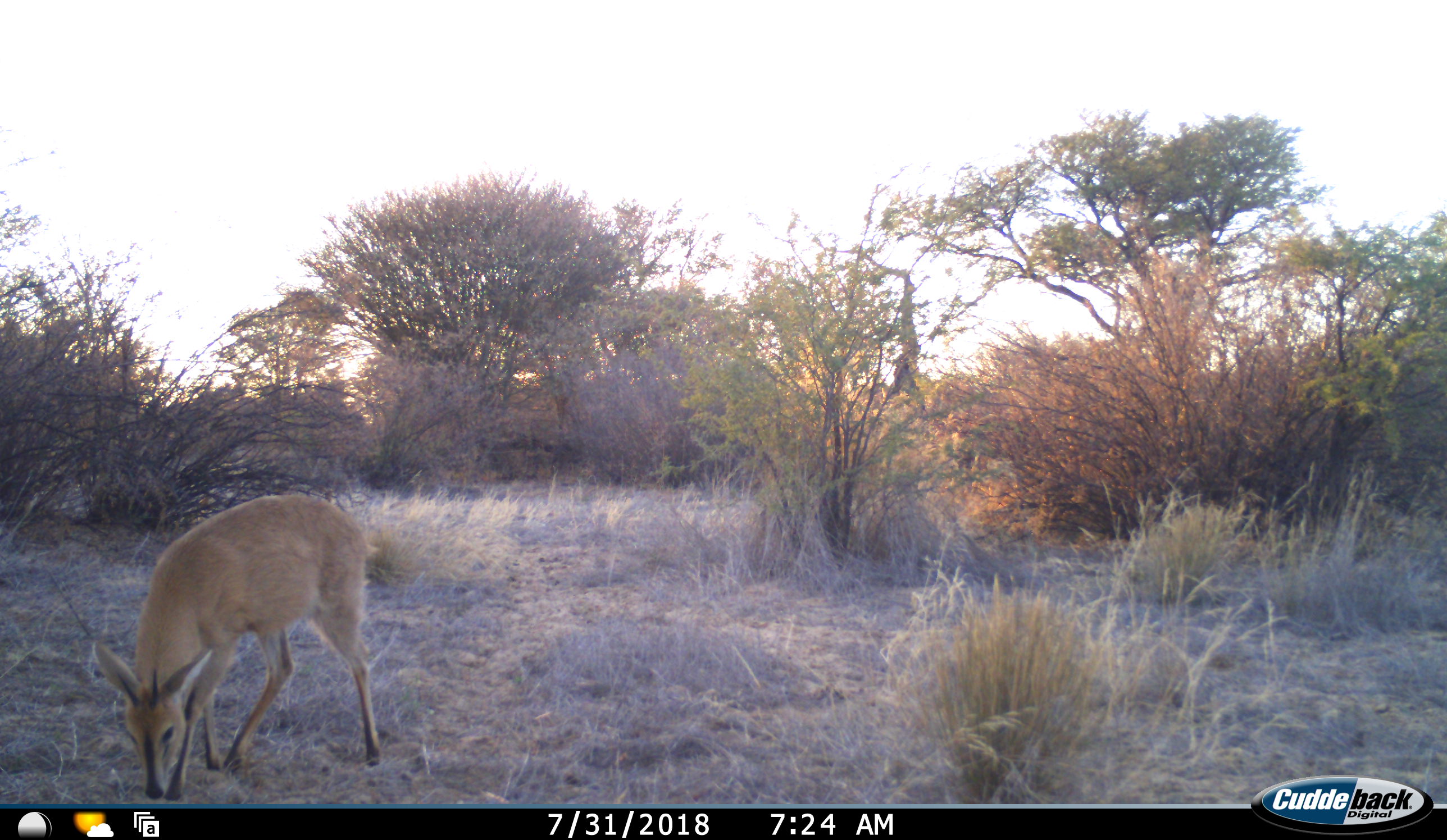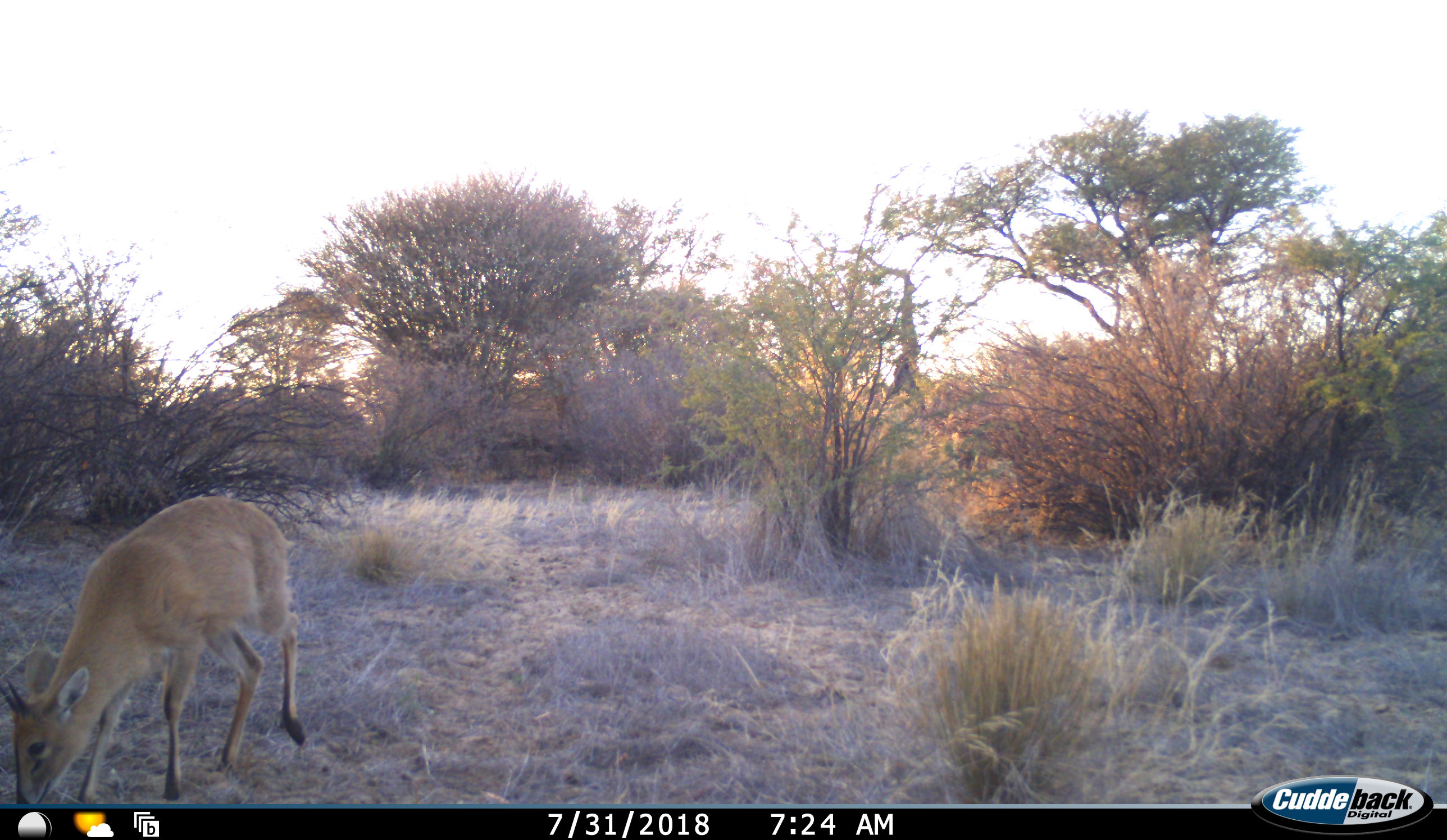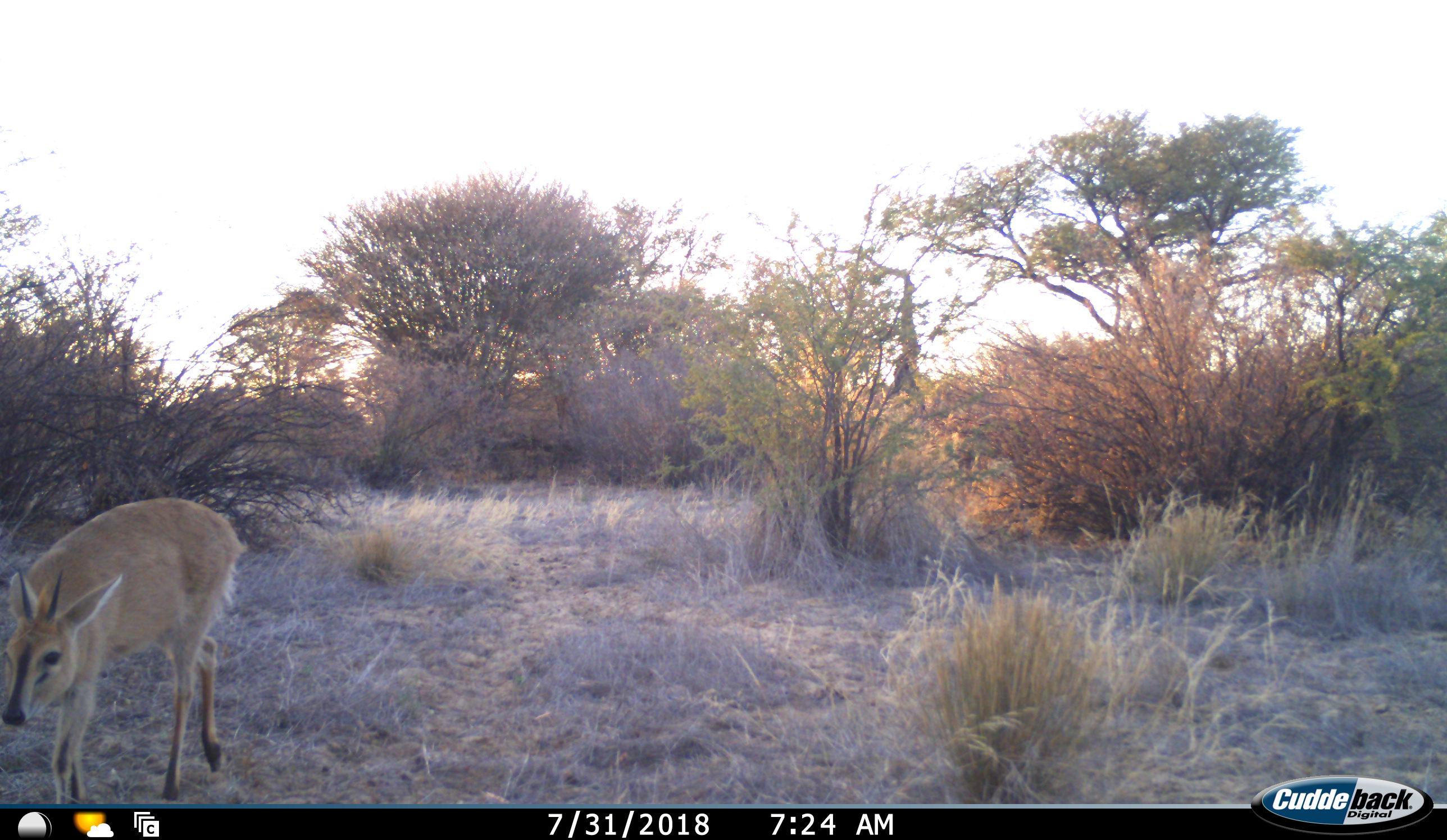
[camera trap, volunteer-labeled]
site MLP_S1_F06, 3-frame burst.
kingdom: Animalia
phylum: Chordata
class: Mammalia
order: Artiodactyla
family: Bovidae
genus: Sylvicapra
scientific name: Sylvicapra grimmia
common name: common duiker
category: duikercommongrey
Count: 1.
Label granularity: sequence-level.